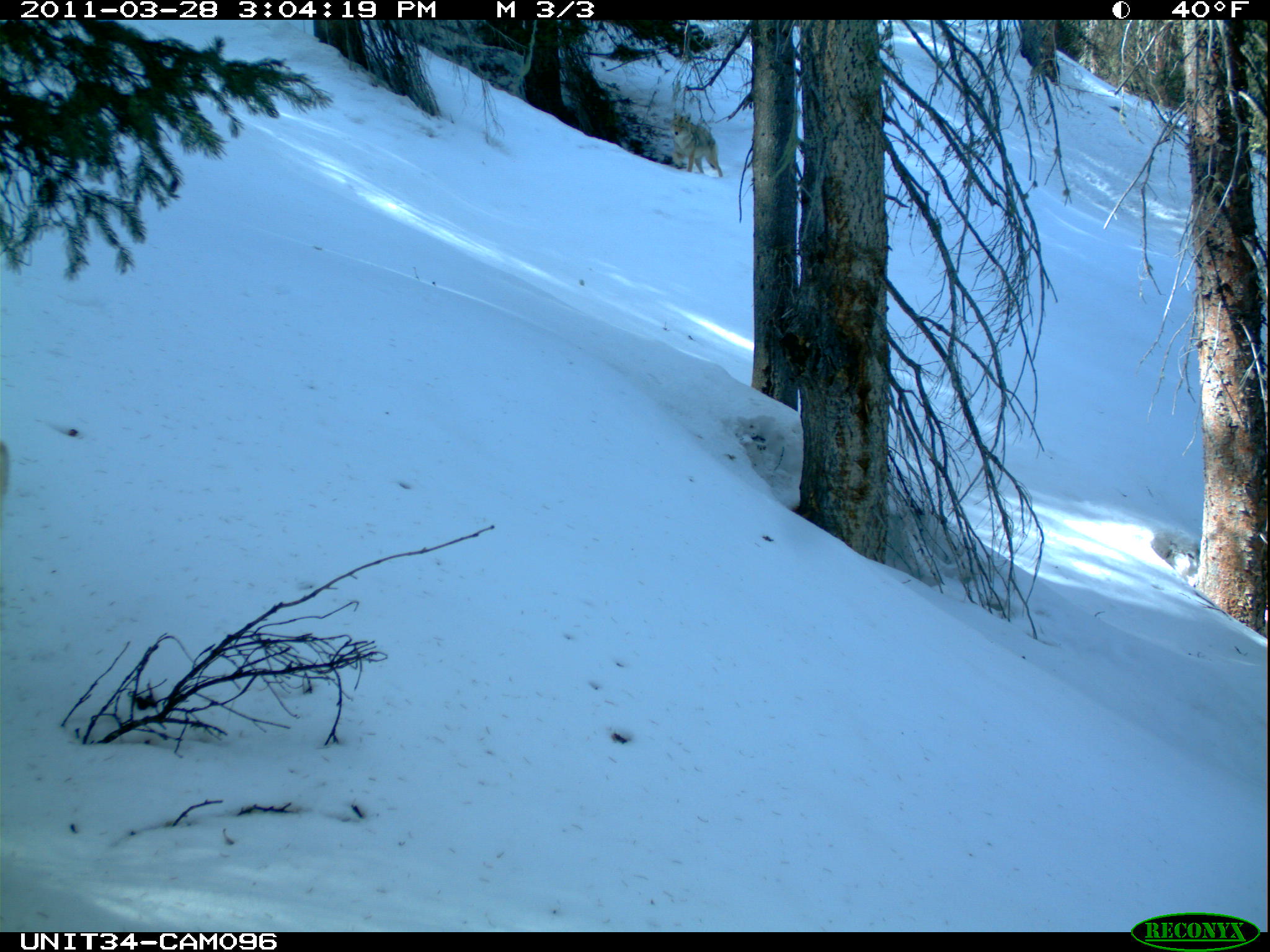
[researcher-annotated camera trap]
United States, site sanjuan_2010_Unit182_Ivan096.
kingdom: Animalia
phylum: Chordata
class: Mammalia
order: Carnivora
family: Canidae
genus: Canis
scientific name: Canis latrans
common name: coyote